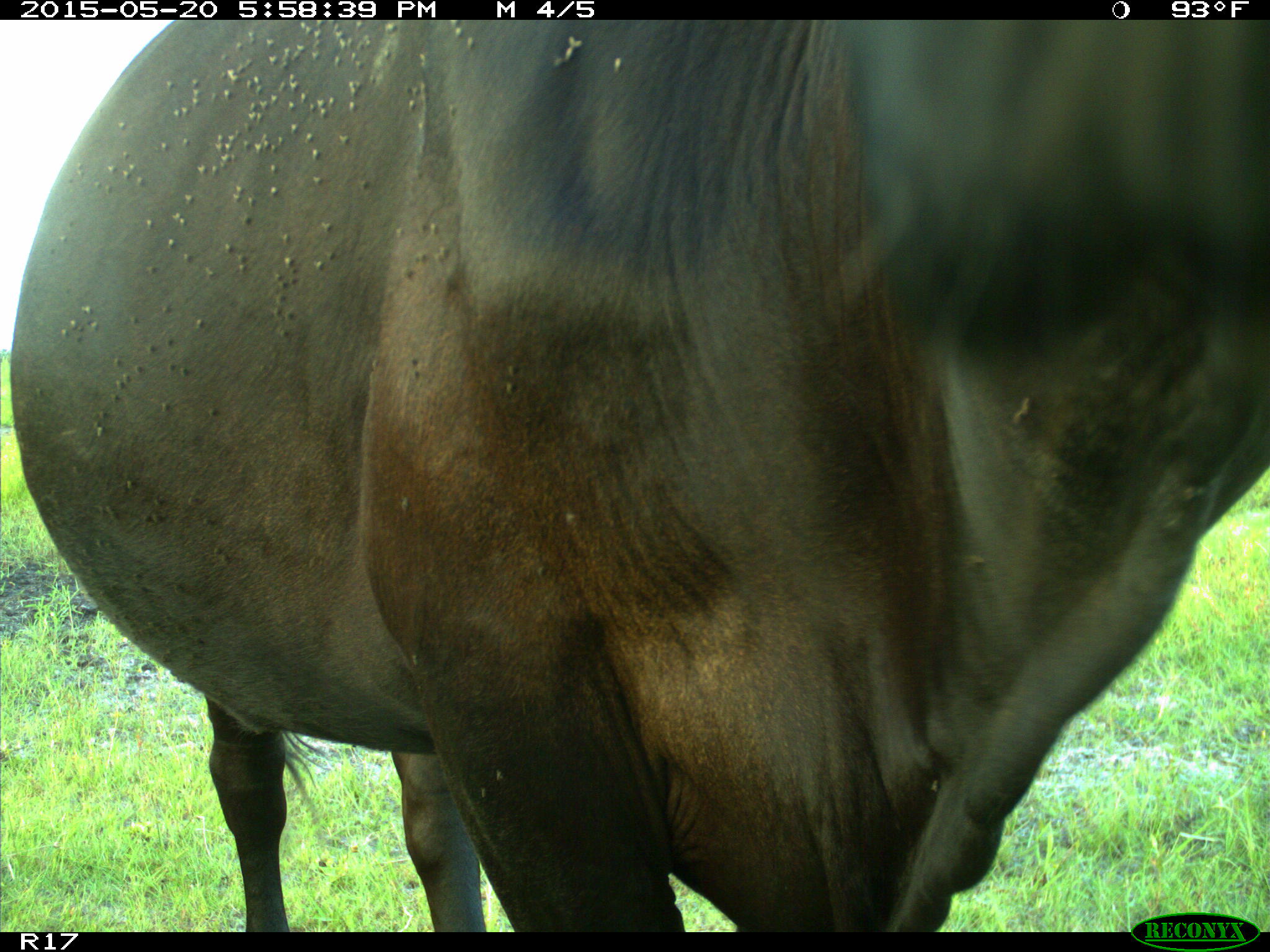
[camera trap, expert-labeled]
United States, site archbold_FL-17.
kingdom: Animalia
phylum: Chordata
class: Mammalia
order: Artiodactyla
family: Bovidae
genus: Bos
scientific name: Bos taurus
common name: domestic cow